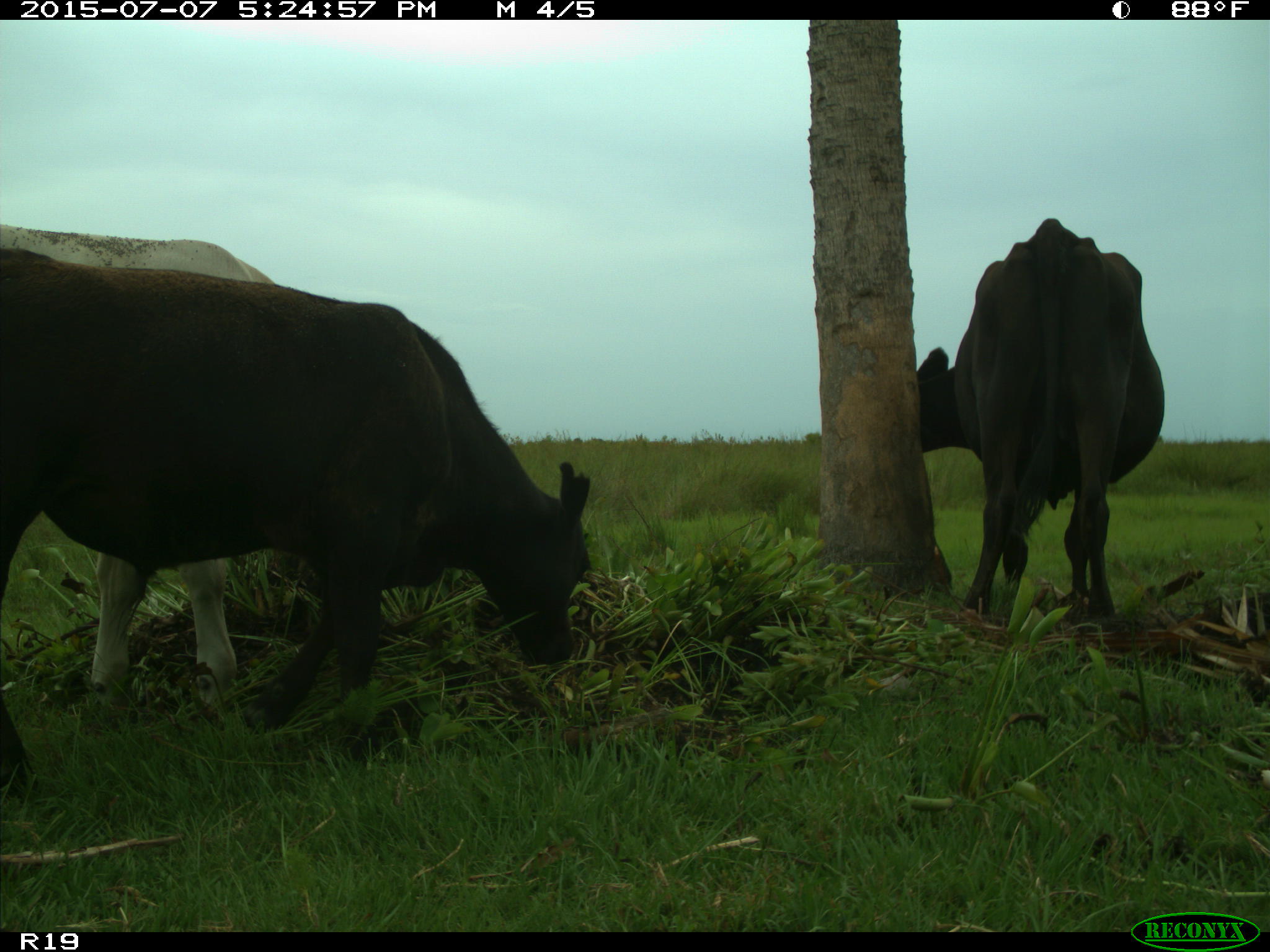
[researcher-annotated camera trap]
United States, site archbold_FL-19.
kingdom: Animalia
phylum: Chordata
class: Mammalia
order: Artiodactyla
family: Bovidae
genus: Bos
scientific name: Bos taurus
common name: domestic cow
Bos taurus (domestic cow).